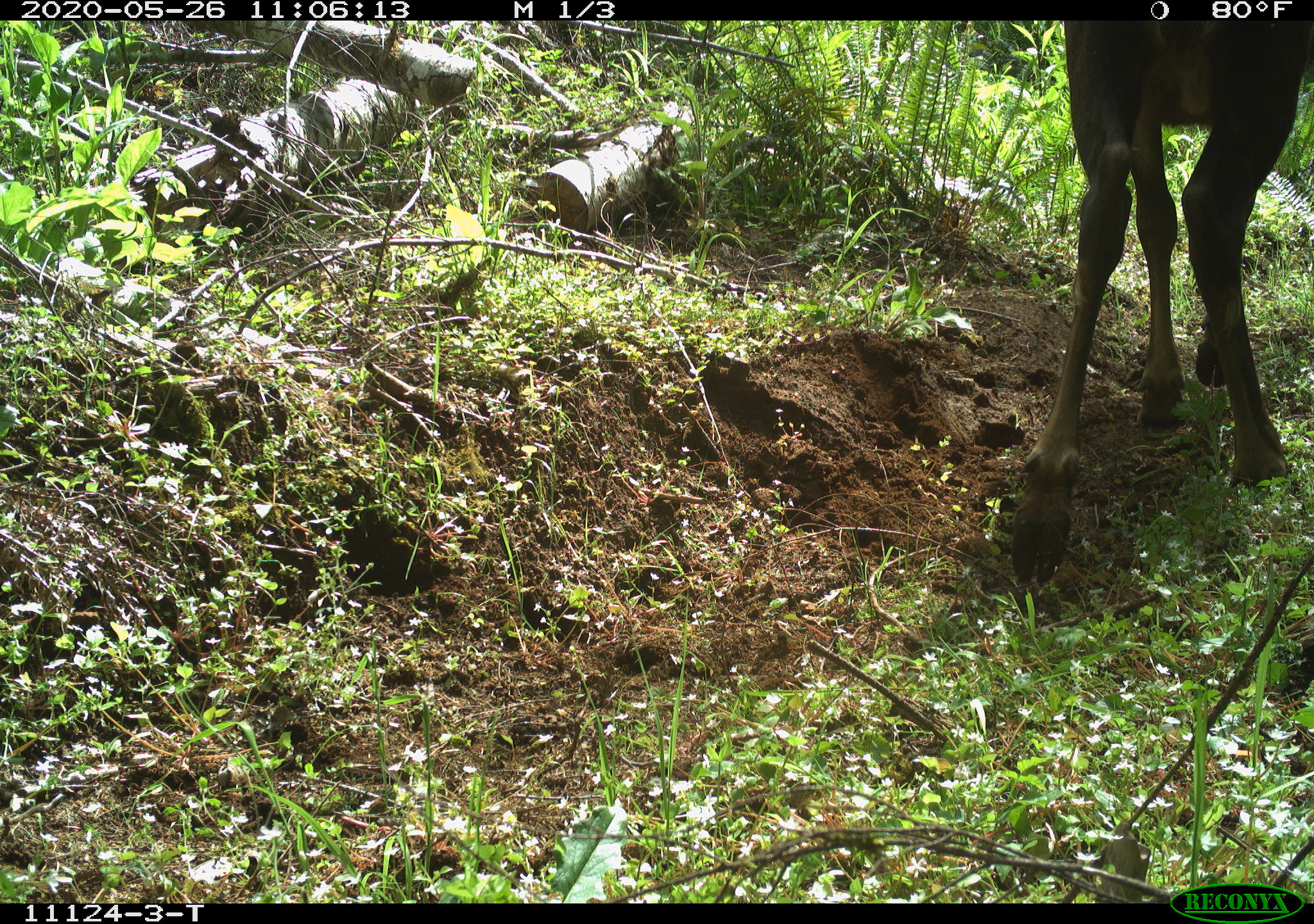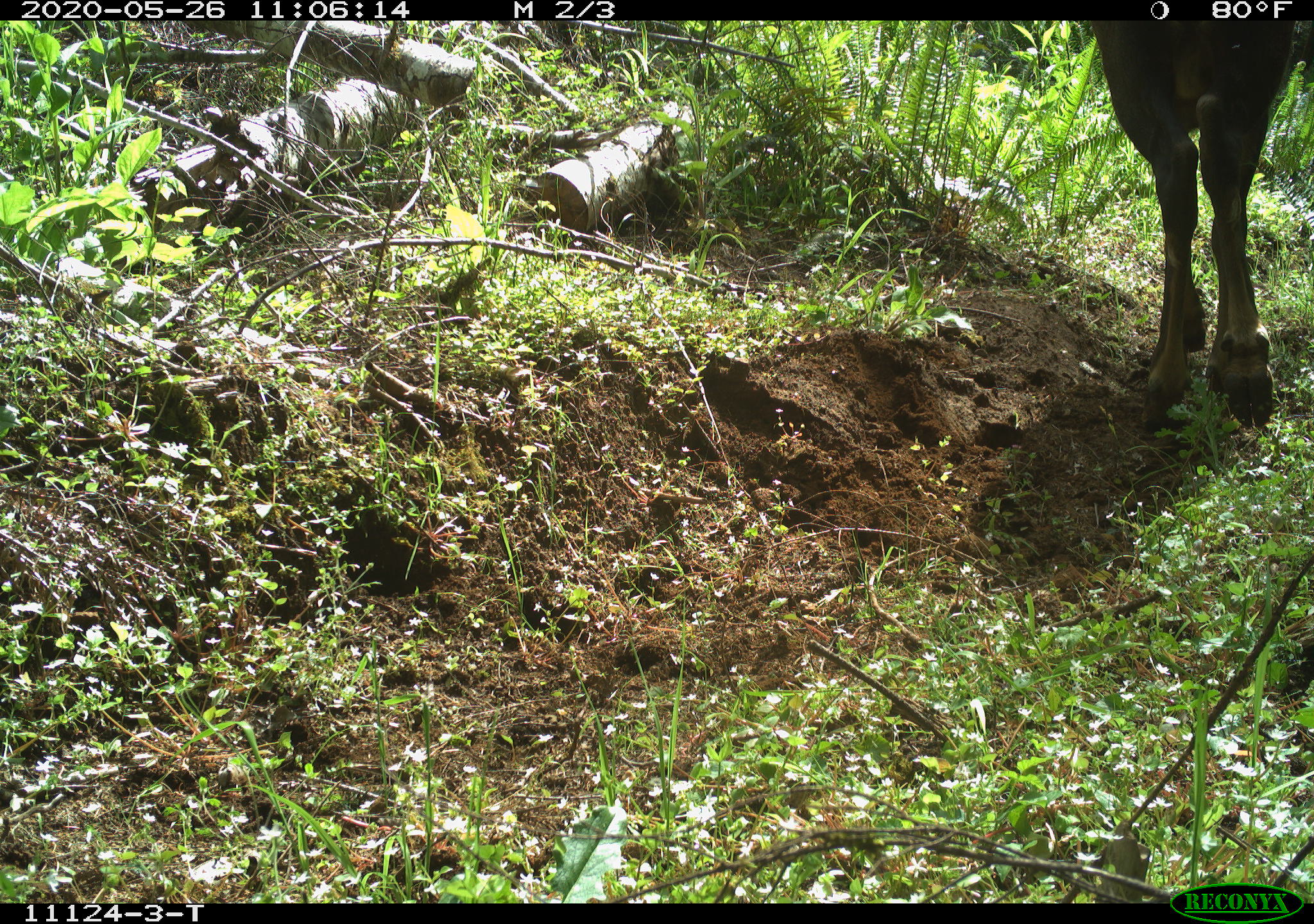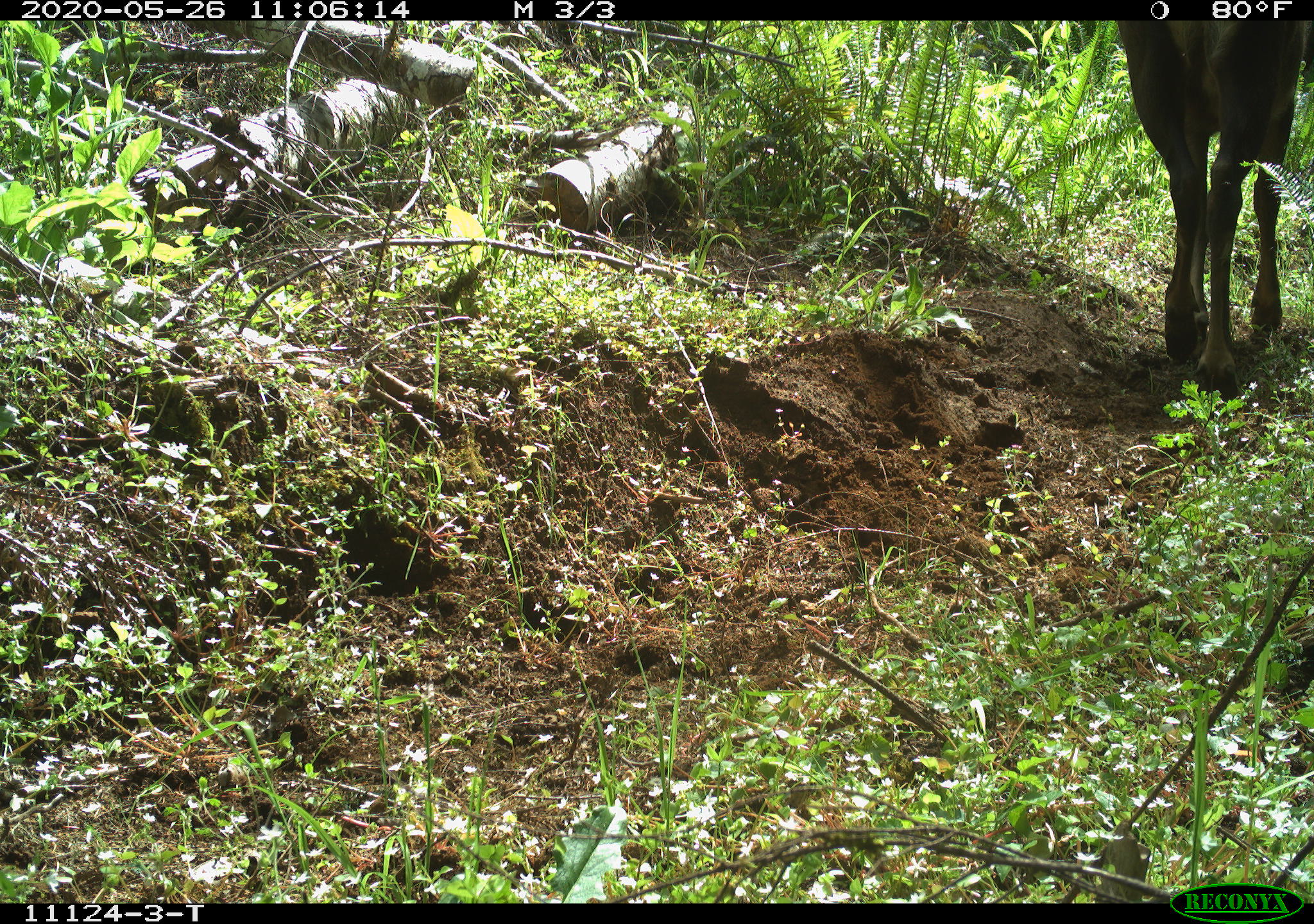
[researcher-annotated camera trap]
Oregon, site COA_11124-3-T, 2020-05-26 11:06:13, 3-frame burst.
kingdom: Animalia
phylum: Chordata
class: Mammalia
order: Artiodactyla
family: Cervidae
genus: Cervus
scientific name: Cervus canadensis roosevelti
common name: roosevelt elk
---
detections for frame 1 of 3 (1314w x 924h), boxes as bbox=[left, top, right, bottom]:
roosevelt elk: bbox=[997, 28, 1307, 595]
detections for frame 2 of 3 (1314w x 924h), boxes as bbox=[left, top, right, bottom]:
roosevelt elk: bbox=[1084, 24, 1305, 437]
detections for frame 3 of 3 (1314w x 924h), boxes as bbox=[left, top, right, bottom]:
roosevelt elk: bbox=[1119, 24, 1305, 403]